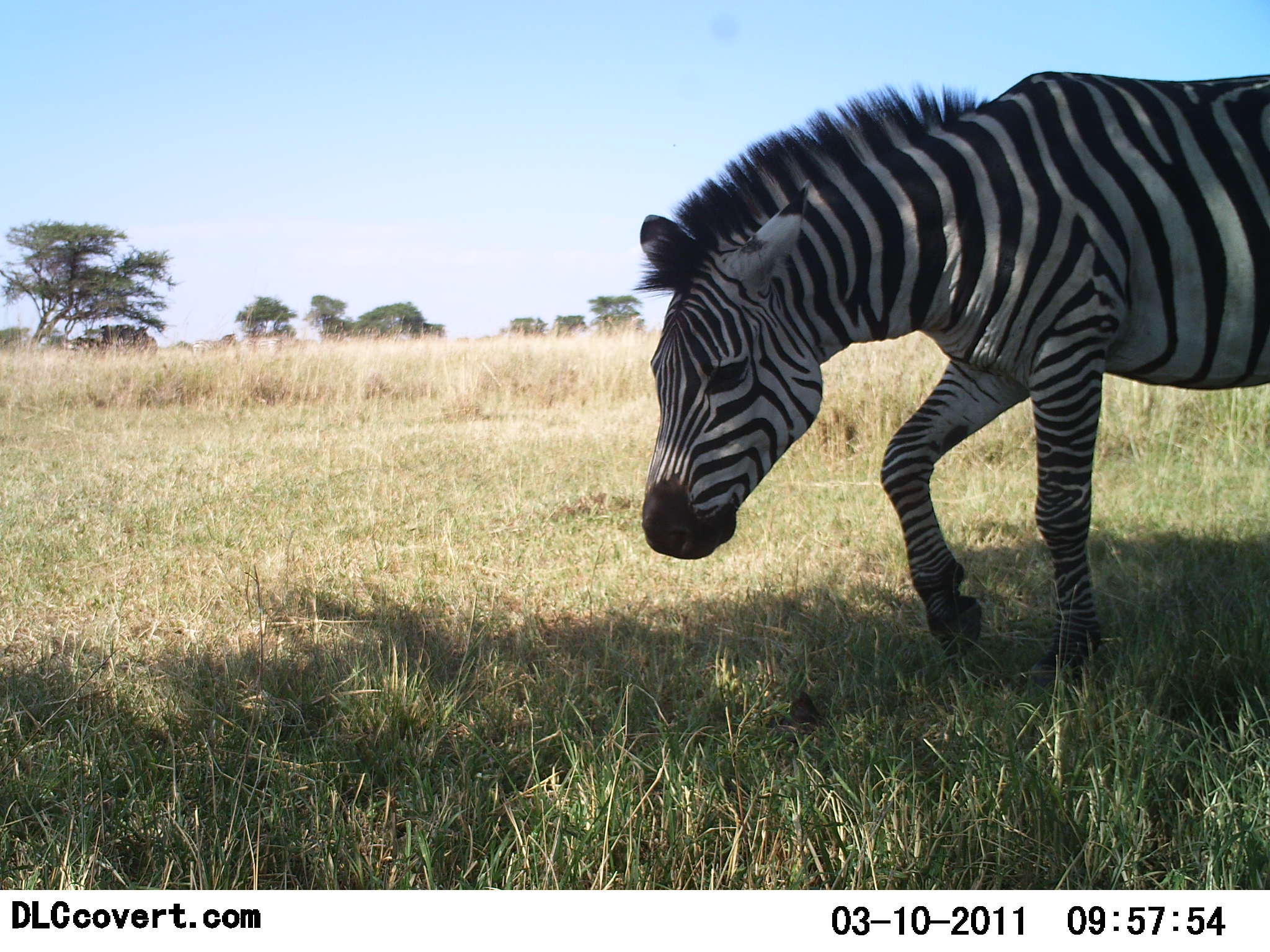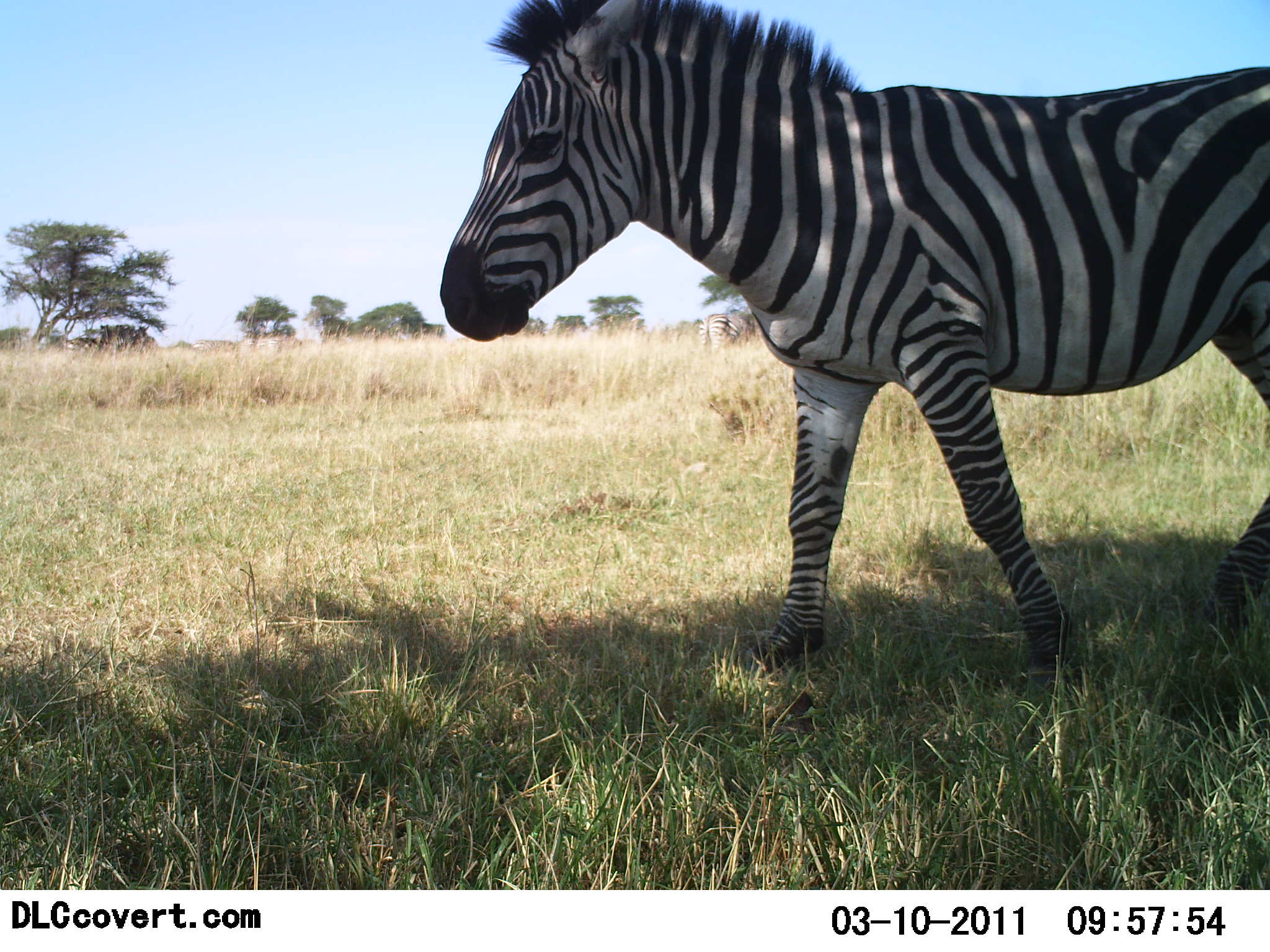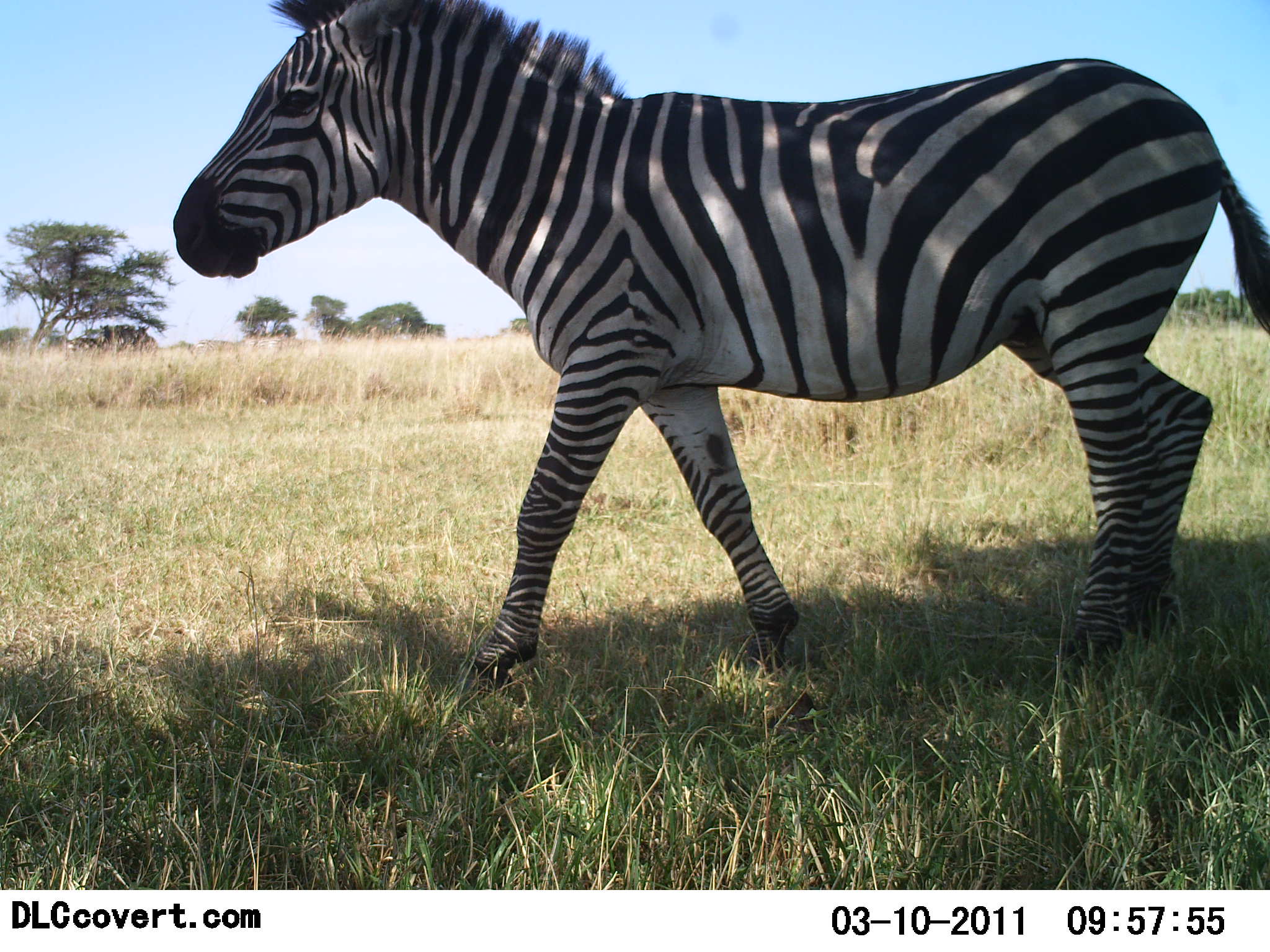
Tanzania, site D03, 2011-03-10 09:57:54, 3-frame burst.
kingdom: Animalia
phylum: Chordata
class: Mammalia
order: Perissodactyla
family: Equidae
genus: Equus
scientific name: Equus quagga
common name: plains zebra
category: zebra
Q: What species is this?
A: Zebra (plains zebra) (Equus quagga).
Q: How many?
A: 1.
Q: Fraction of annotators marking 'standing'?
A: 0%.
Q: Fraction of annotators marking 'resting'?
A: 0%.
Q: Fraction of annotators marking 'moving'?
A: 91%.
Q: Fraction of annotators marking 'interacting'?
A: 0%.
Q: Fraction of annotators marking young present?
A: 0%.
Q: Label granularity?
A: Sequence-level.